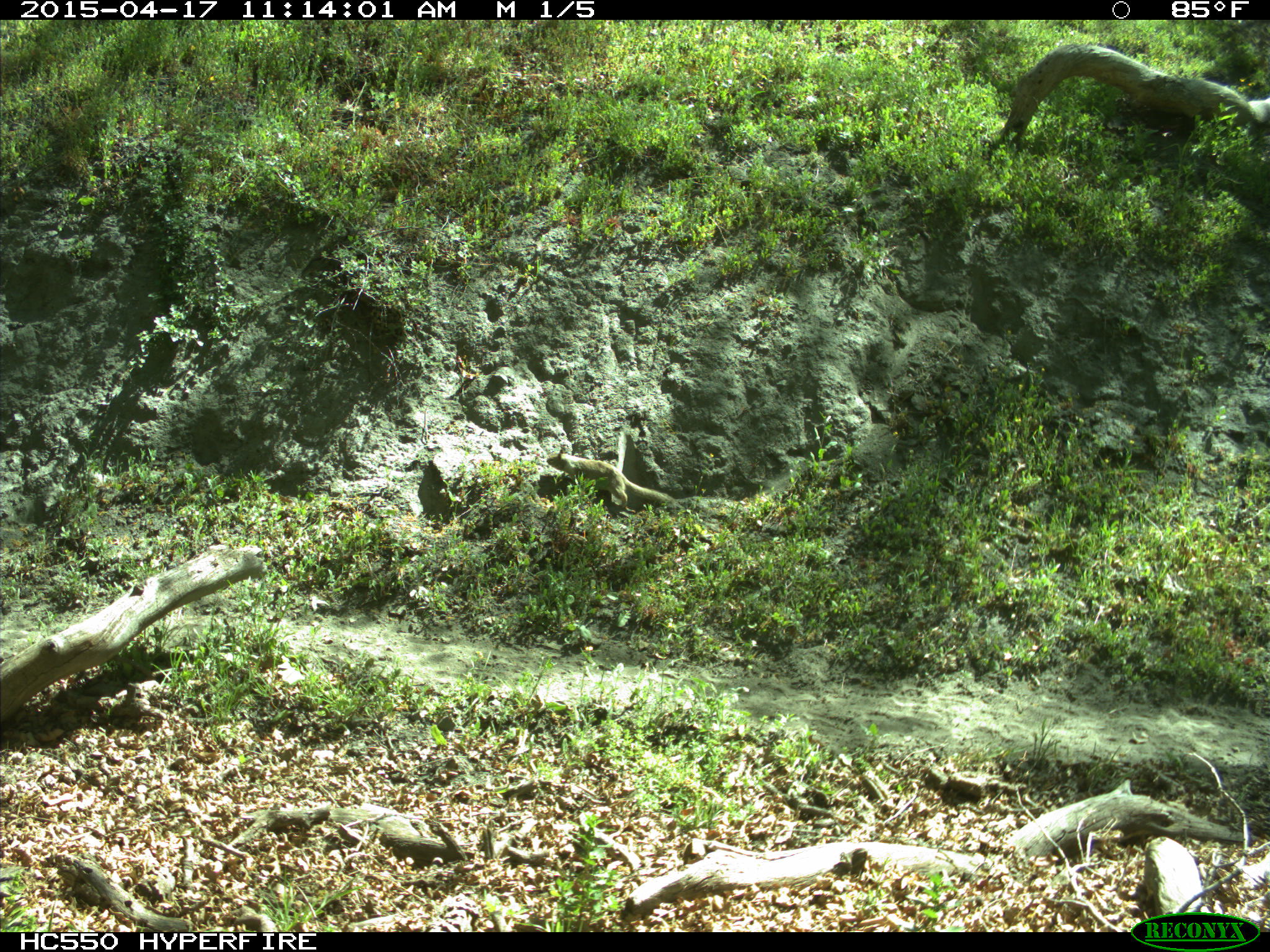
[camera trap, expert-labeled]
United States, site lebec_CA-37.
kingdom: Animalia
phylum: Chordata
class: Mammalia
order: Rodentia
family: Sciuridae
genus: Otospermophilus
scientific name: Otospermophilus beecheyi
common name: california ground squirrel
Otospermophilus beecheyi (california ground squirrel).